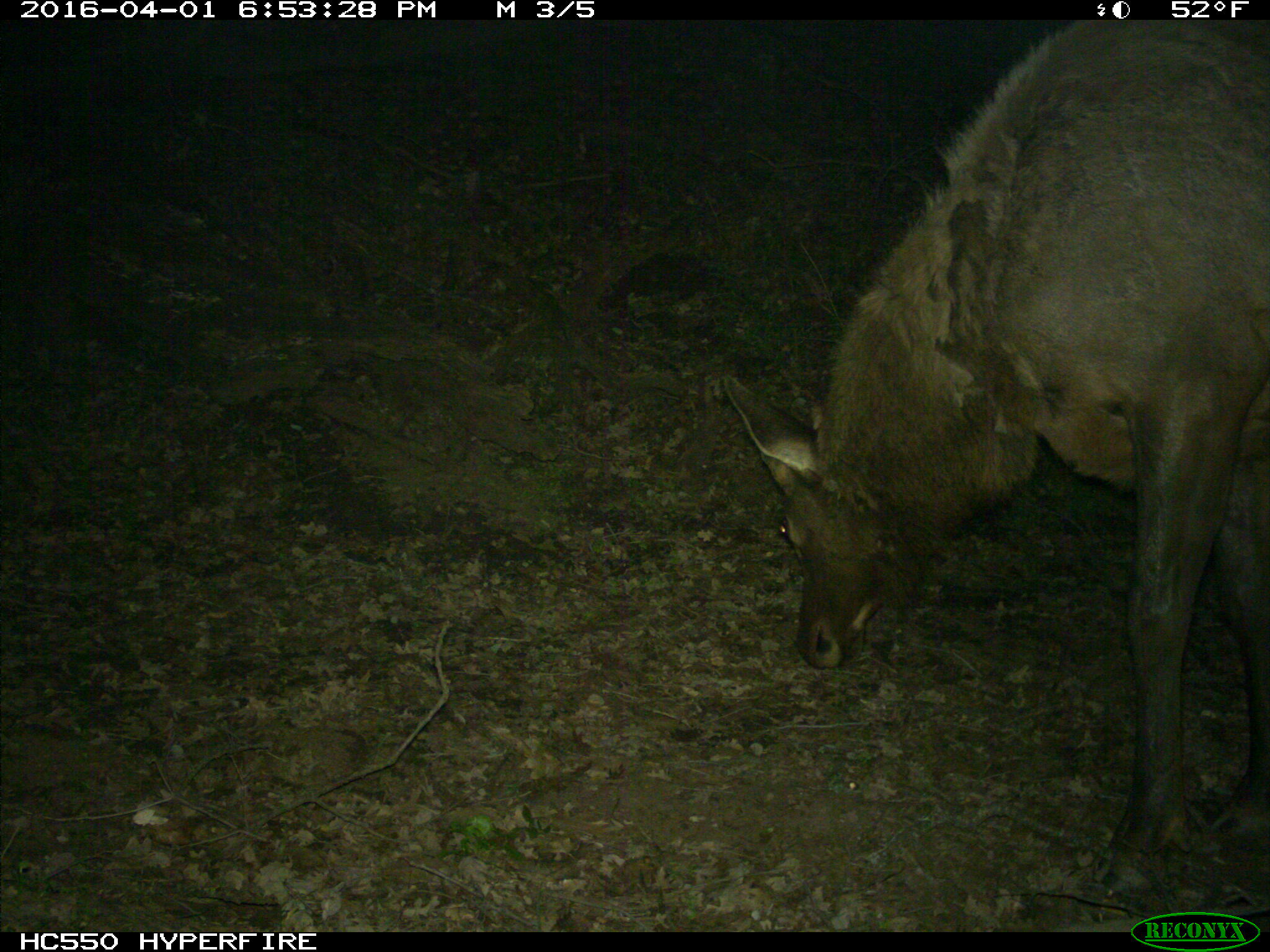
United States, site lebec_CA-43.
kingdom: Animalia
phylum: Chordata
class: Mammalia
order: Artiodactyla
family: Cervidae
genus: Cervus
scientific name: Cervus canadensis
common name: elk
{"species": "Cervus canadensis (elk)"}